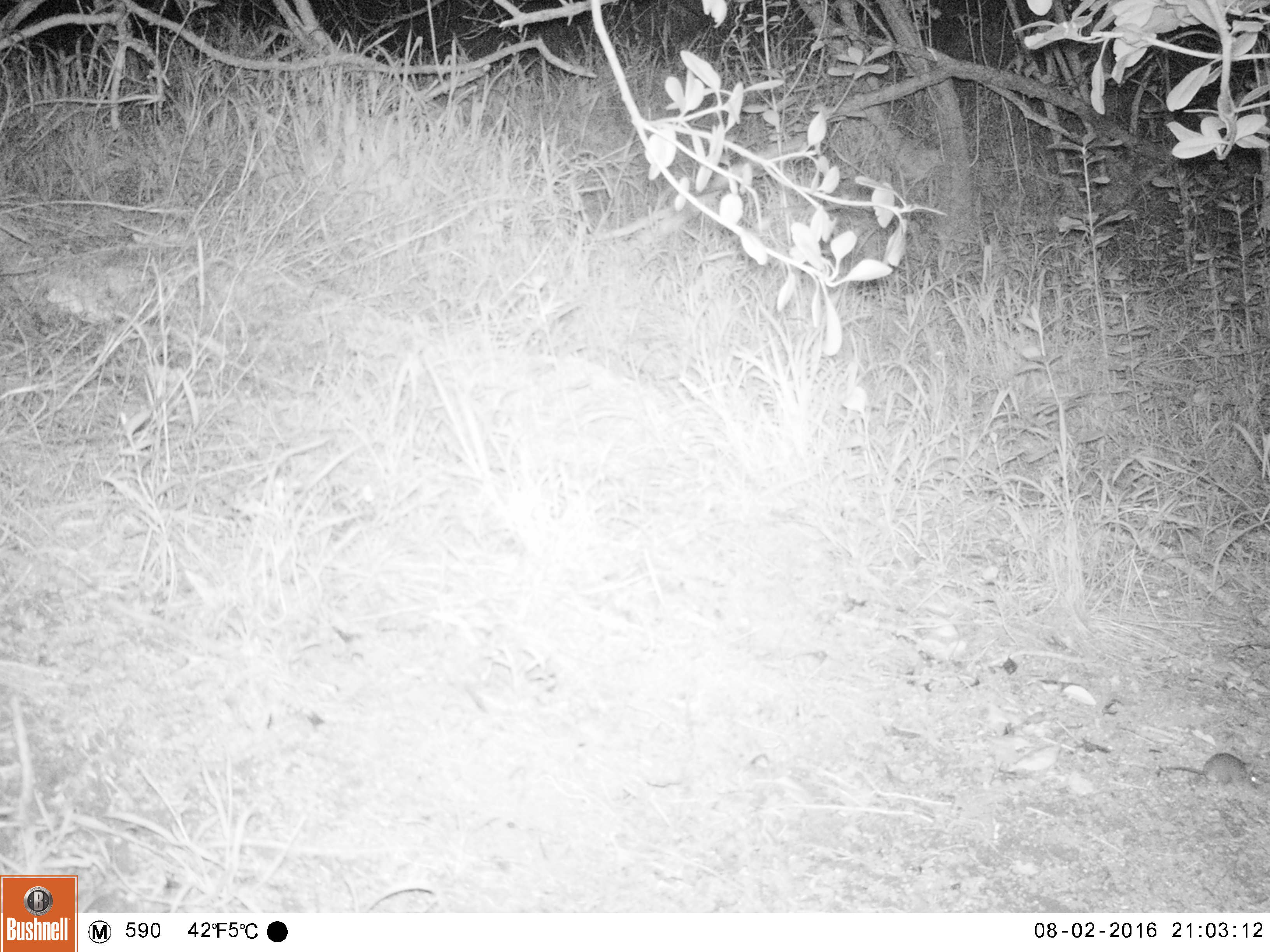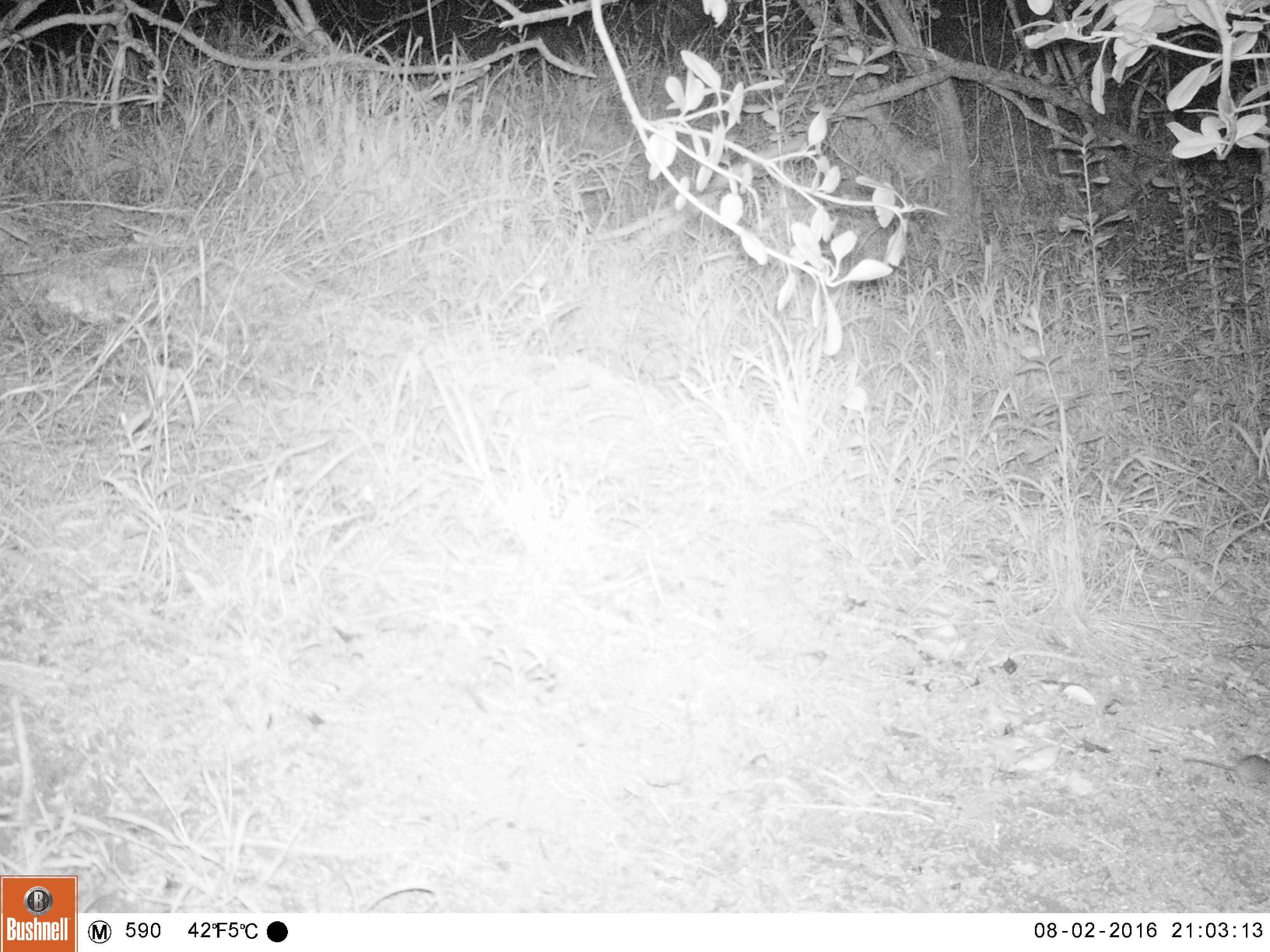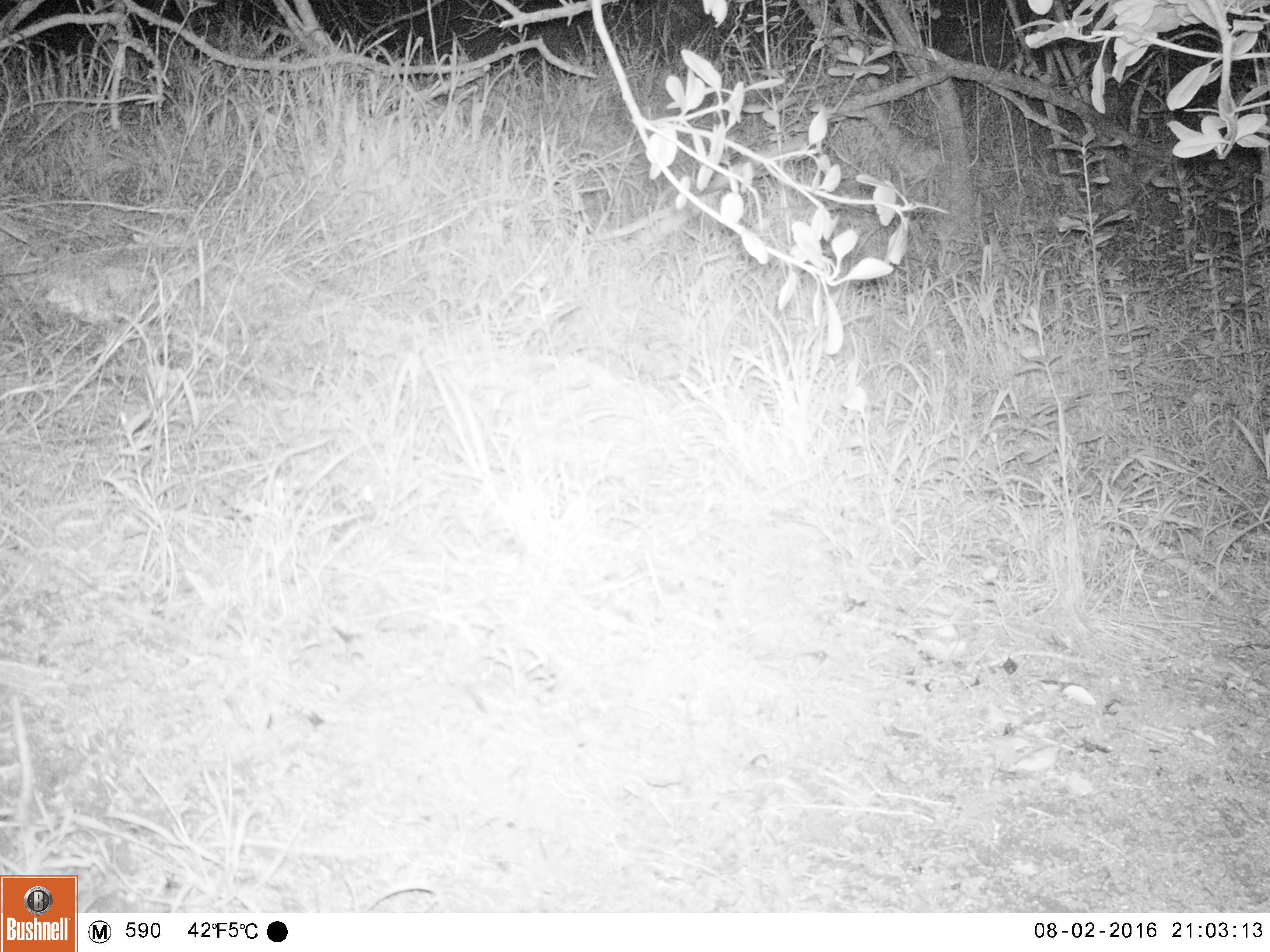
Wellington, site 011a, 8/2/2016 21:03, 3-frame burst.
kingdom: Animalia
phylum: Chordata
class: Mammalia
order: Rodentia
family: Muridae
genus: Mus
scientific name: Mus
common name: mouse